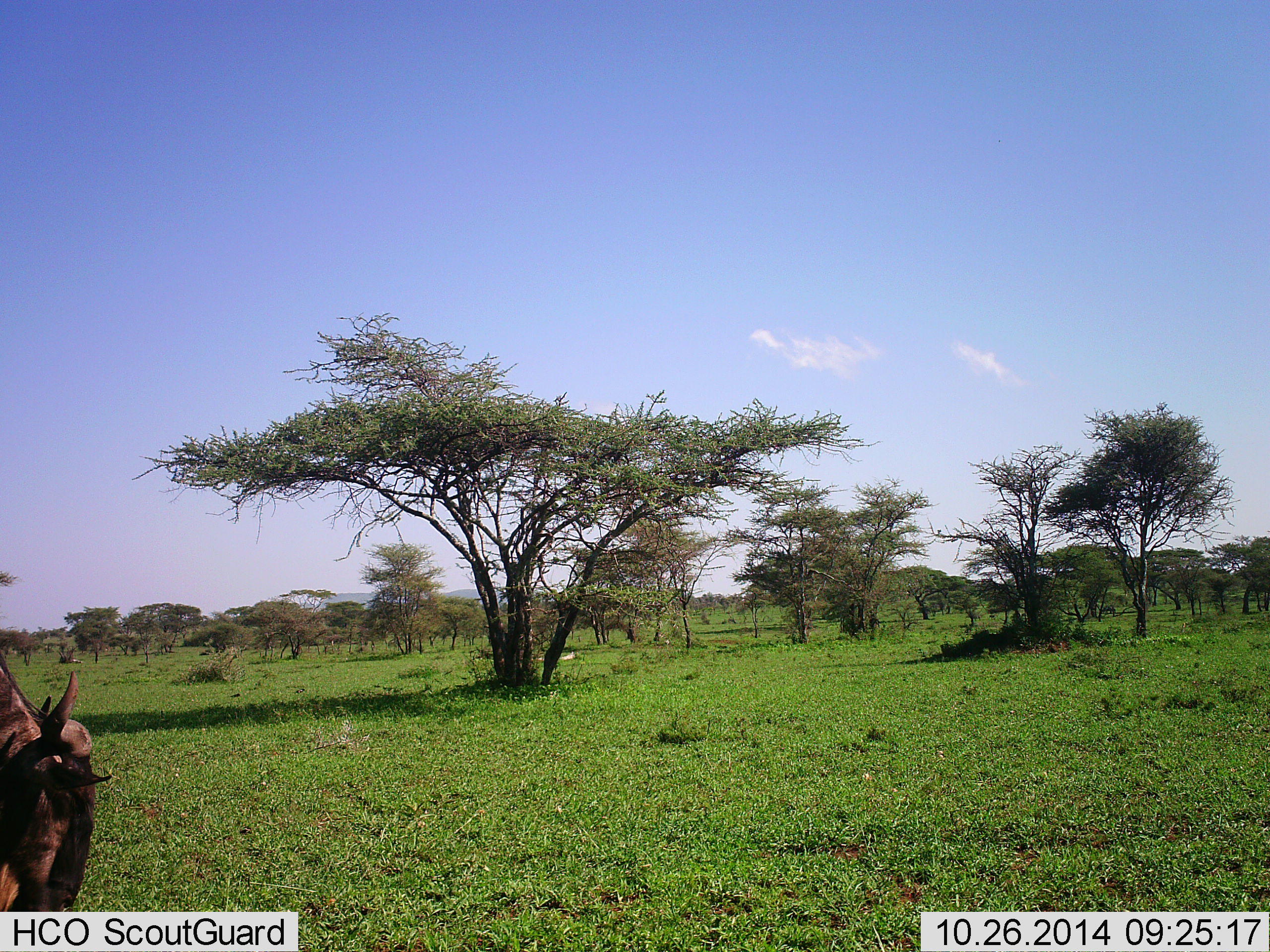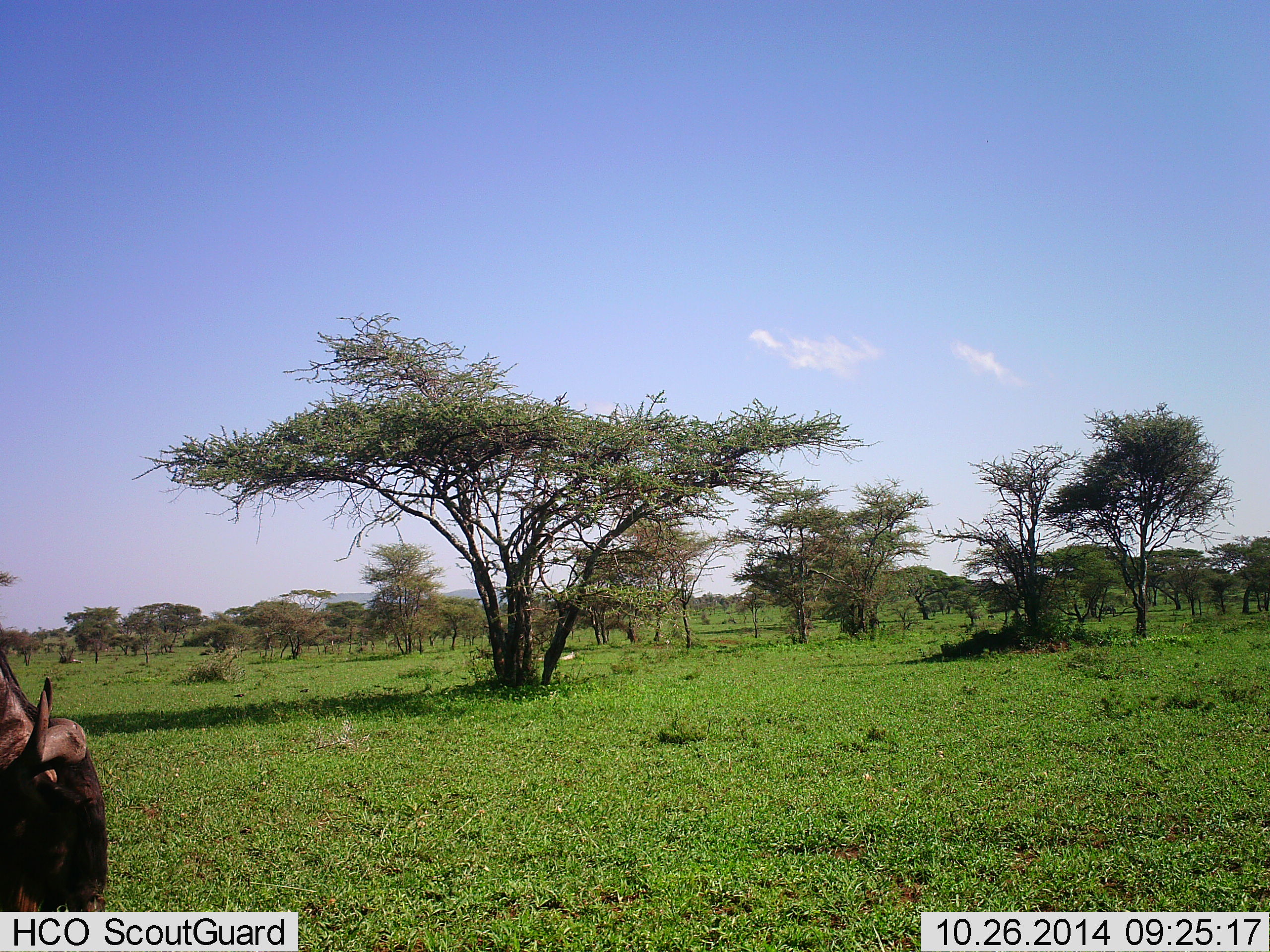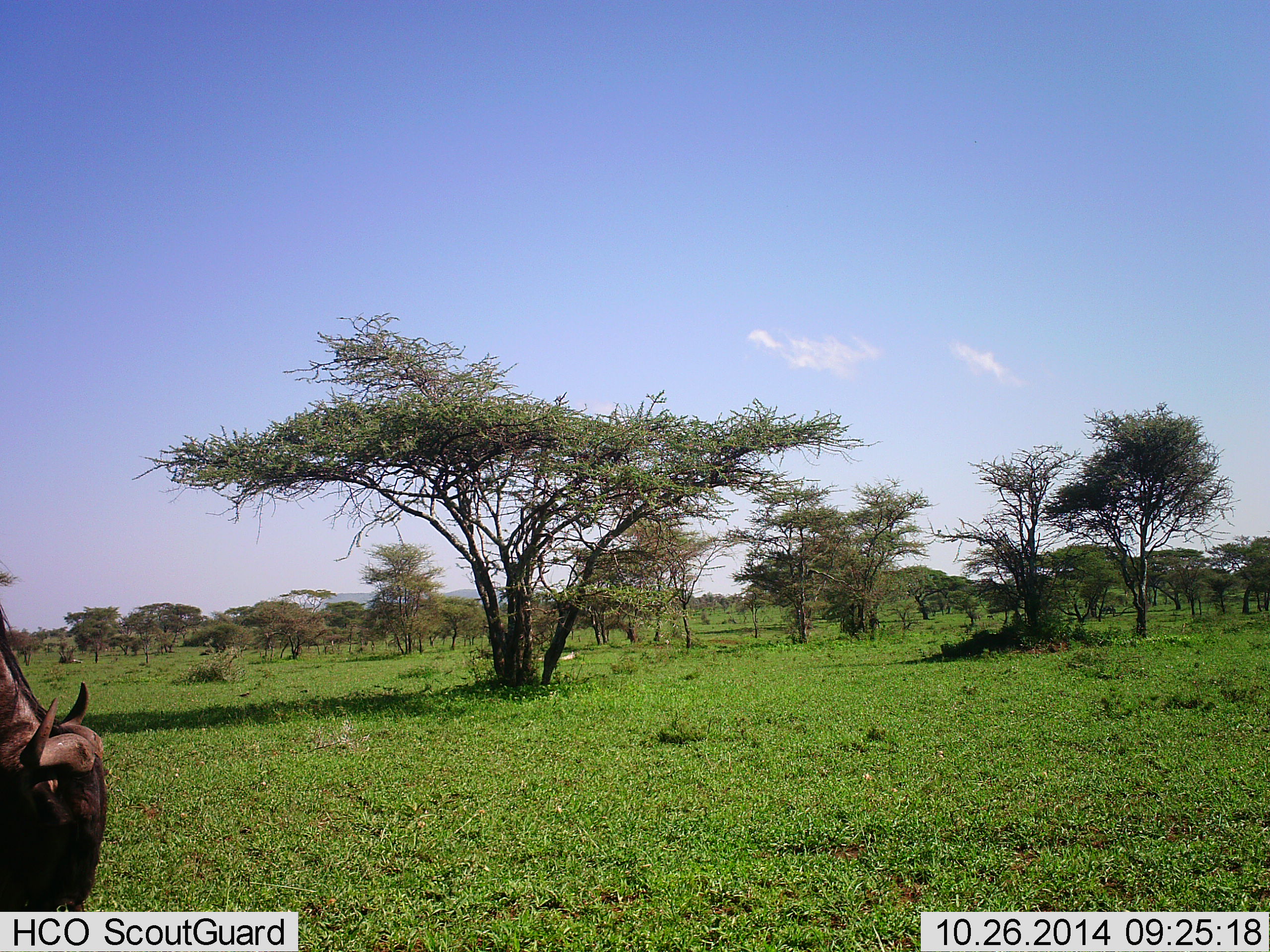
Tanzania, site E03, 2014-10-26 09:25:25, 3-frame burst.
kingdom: Animalia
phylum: Chordata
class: Mammalia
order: Artiodactyla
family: Bovidae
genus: Connochaetes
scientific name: Connochaetes taurinus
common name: blue wildebeest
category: wildebeest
Wildebeest (blue wildebeest) (Connochaetes taurinus), count 1. Behavior (volunteer vote fractions): standing 60%, resting 0%, moving 10%, interacting 0%. Young present (vote fraction): 0%. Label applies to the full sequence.